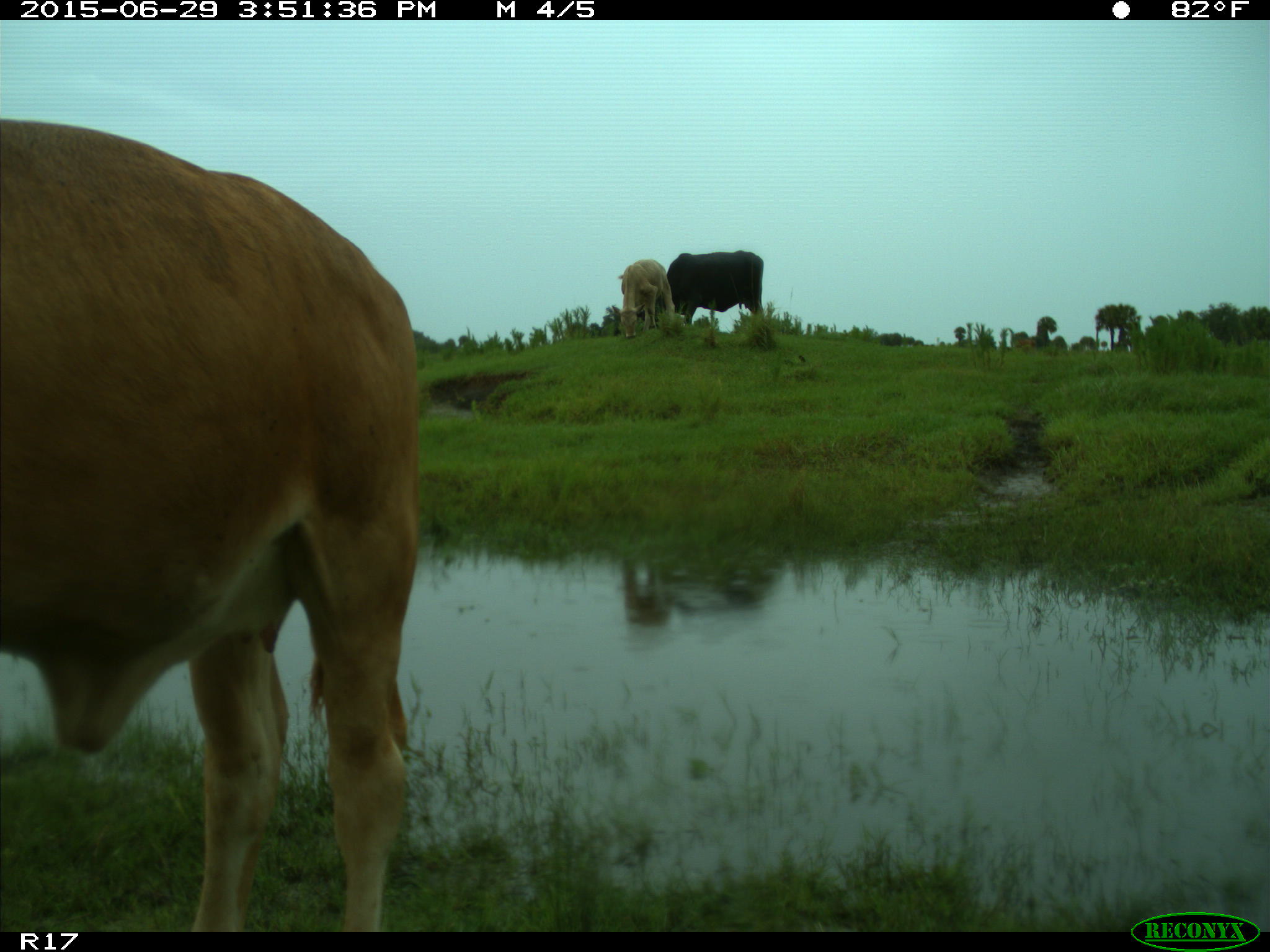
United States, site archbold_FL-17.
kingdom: Animalia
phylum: Chordata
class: Mammalia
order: Artiodactyla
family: Bovidae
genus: Bos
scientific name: Bos taurus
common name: domestic cow